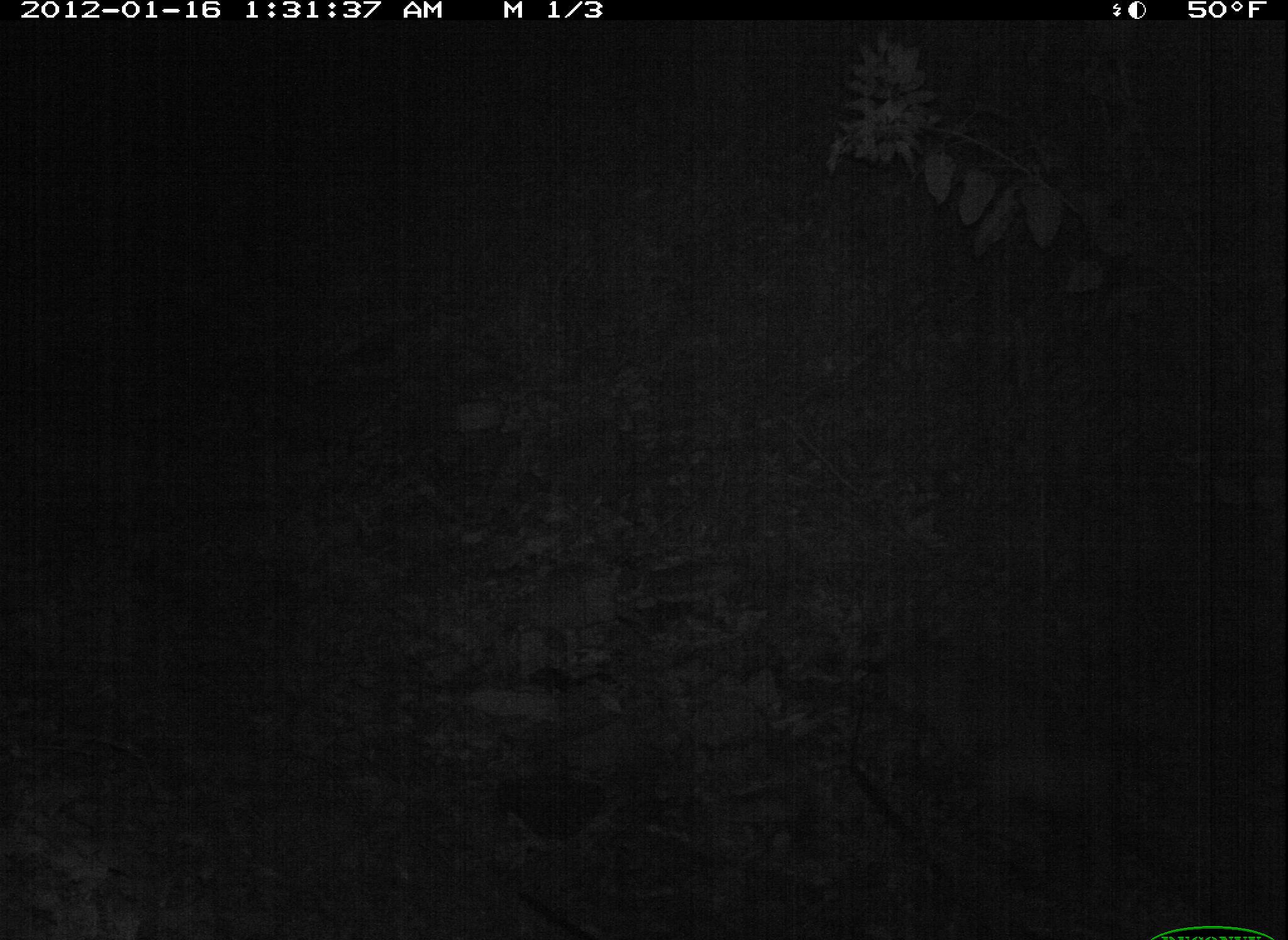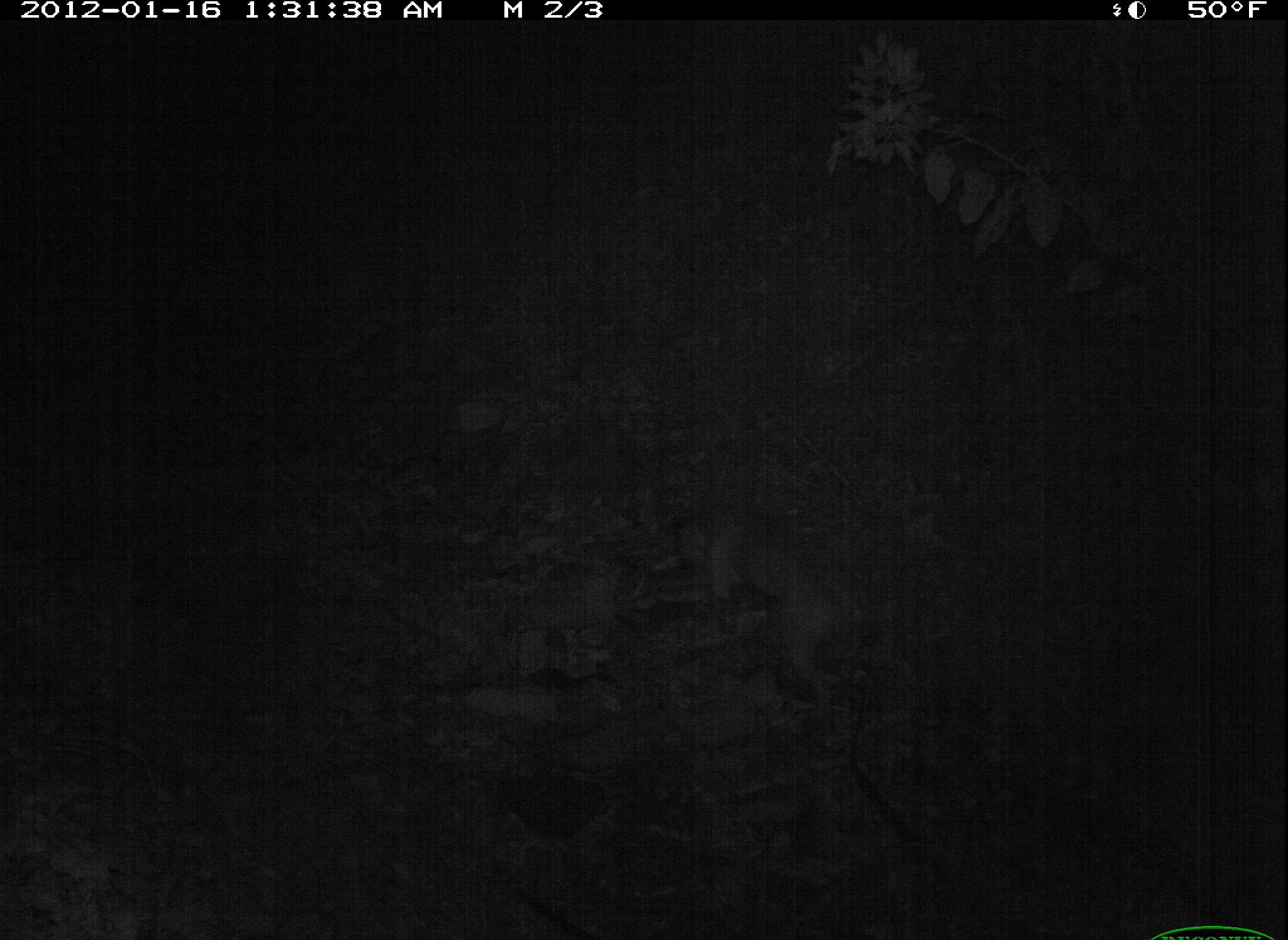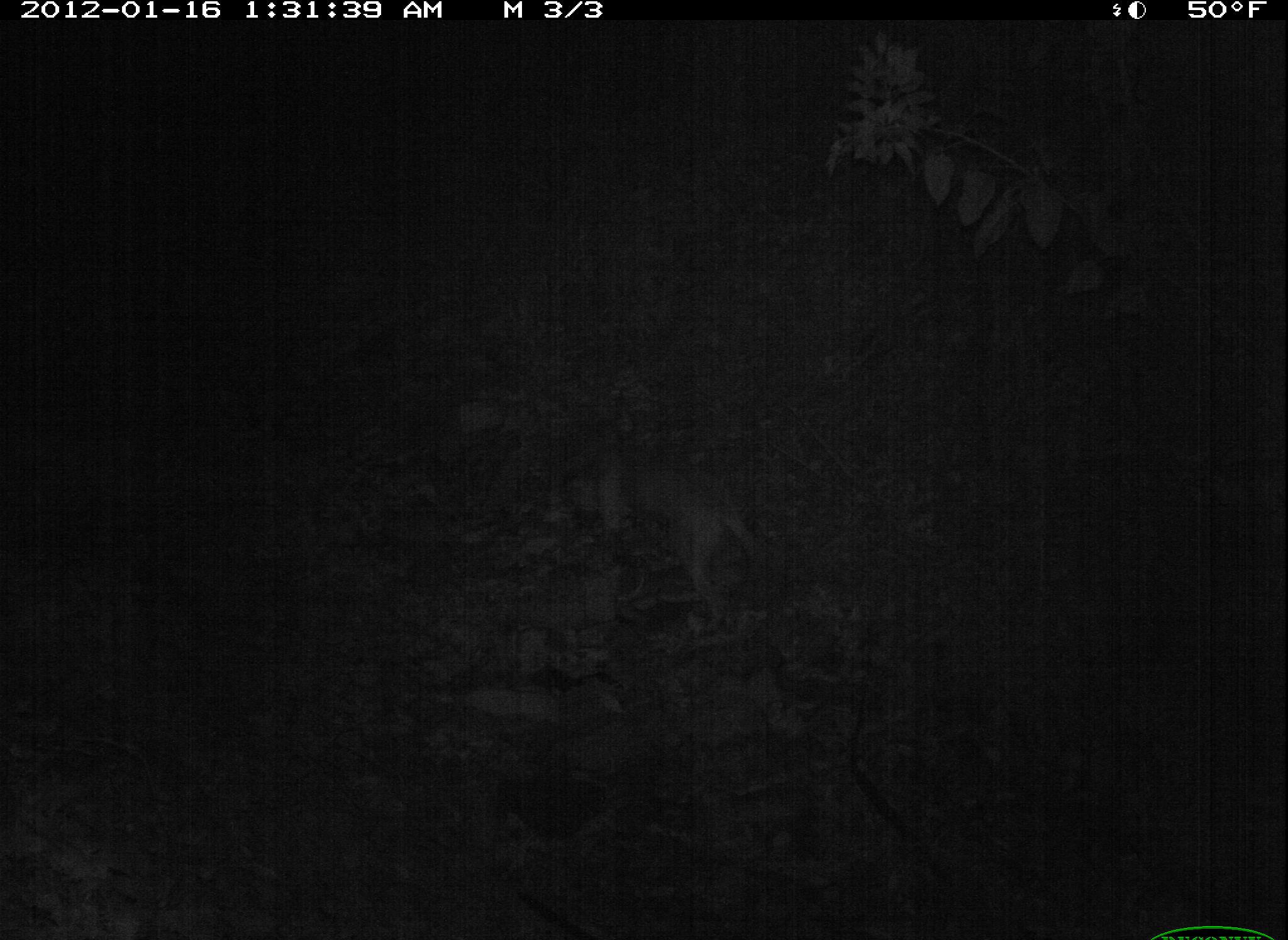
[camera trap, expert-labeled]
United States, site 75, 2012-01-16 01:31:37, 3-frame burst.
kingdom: Animalia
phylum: Chordata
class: Mammalia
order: Carnivora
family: Canidae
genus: Canis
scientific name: Canis familiaris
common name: domestic dog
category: dog